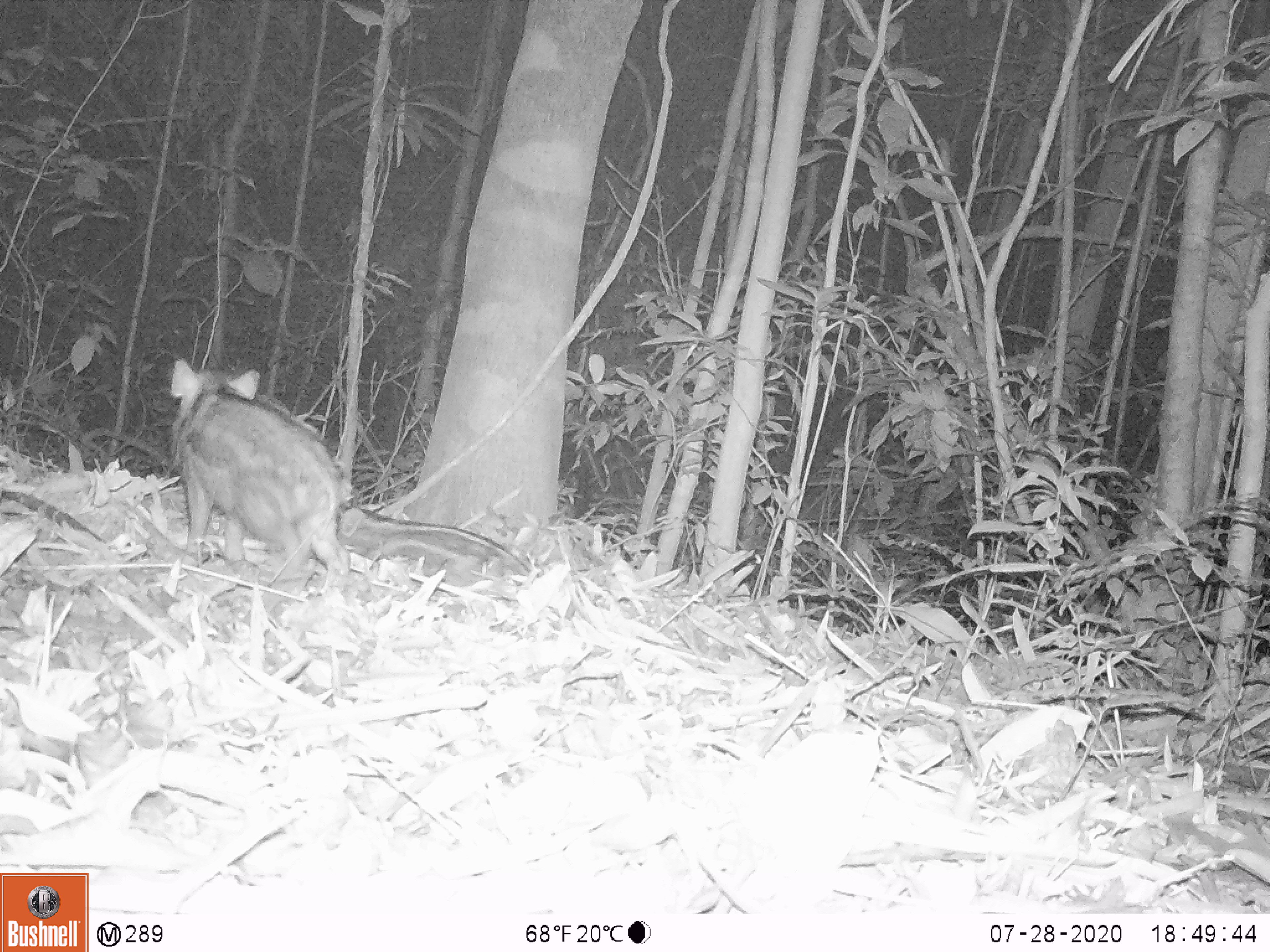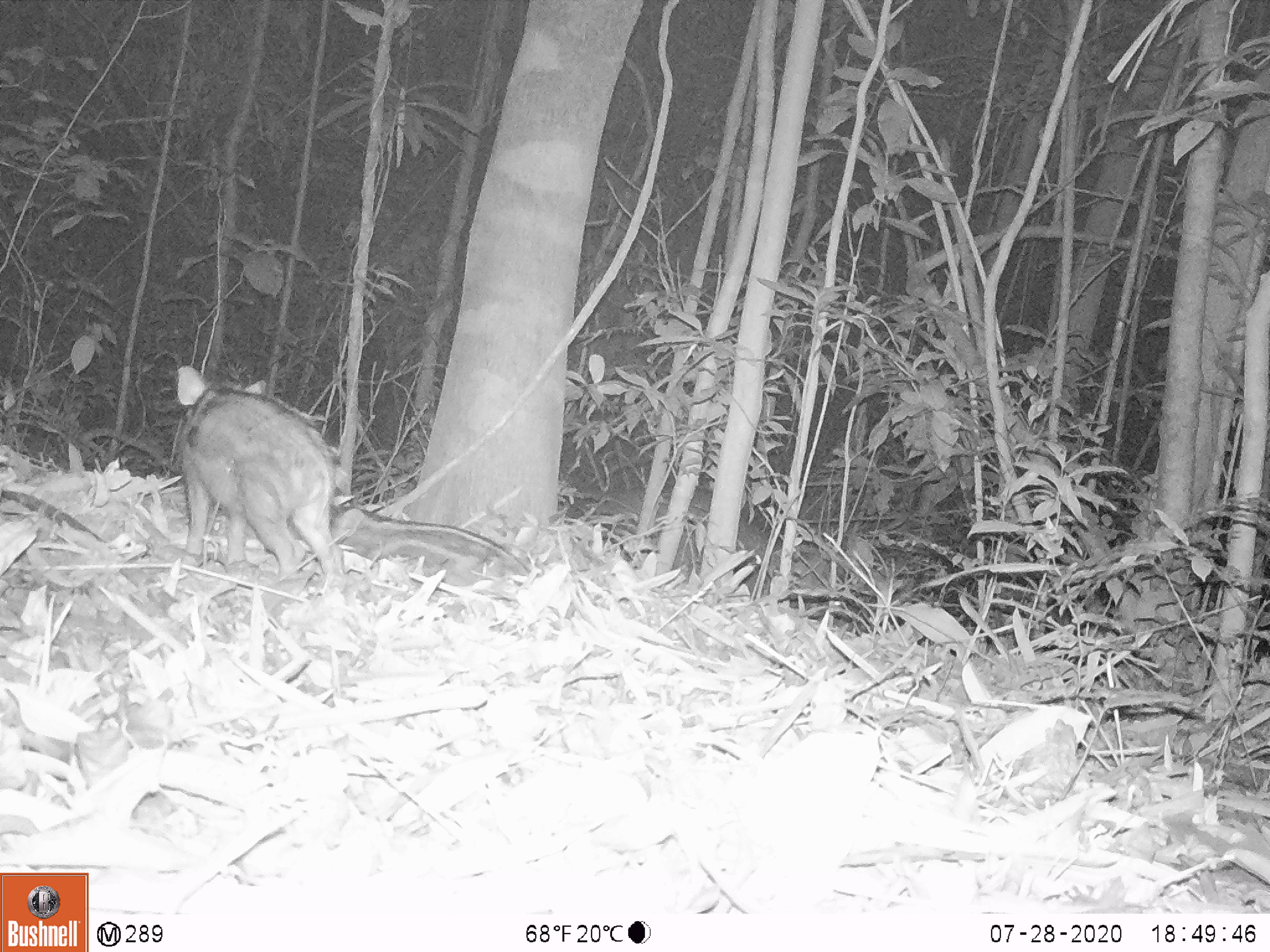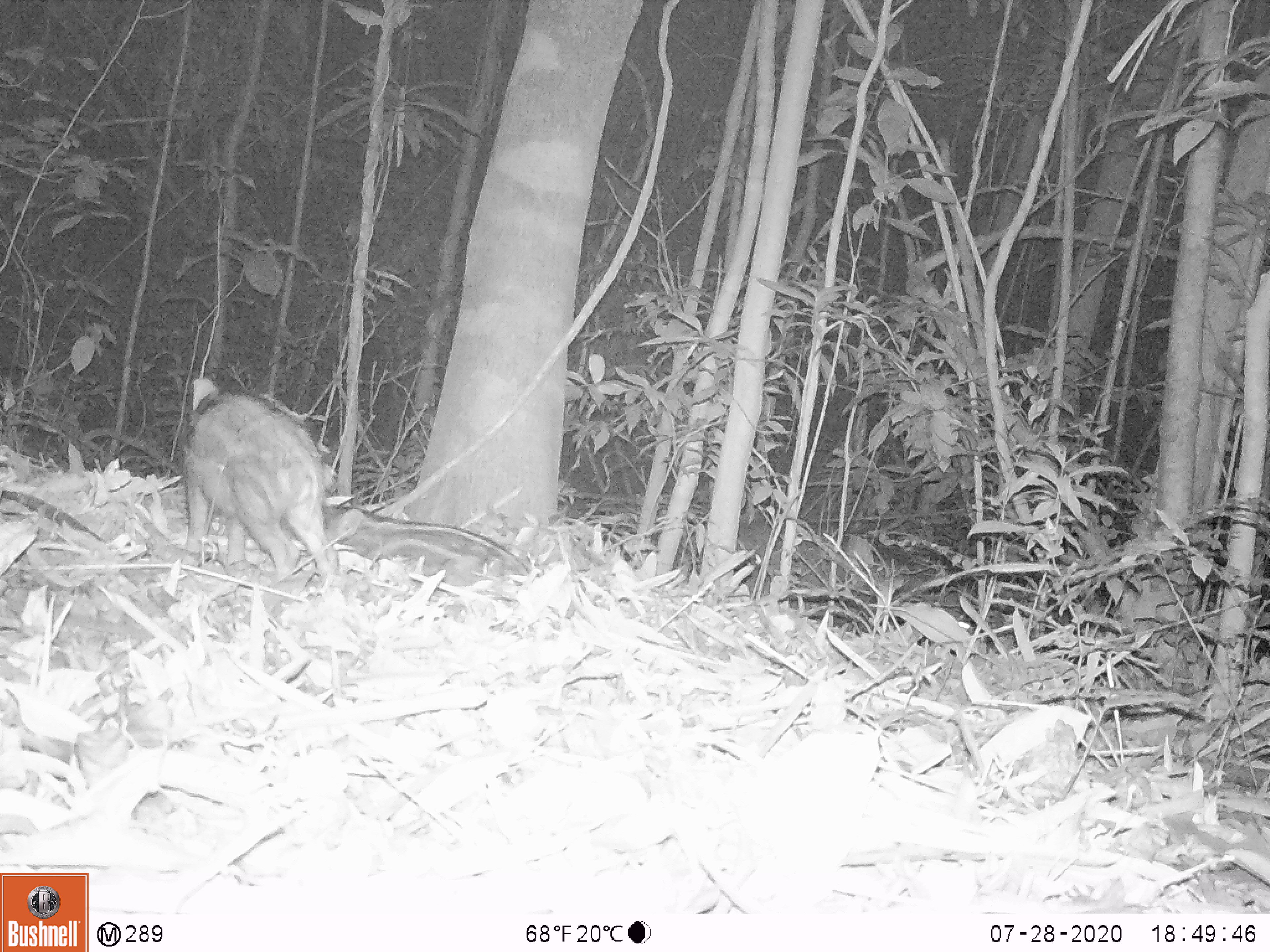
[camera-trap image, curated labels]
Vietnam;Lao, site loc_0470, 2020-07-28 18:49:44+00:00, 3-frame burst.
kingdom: Animalia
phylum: Chordata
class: Mammalia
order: Artiodactyla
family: Suidae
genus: Sus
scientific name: Sus scrofa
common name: eurasian wild pig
Eurasian wild pig (Sus scrofa). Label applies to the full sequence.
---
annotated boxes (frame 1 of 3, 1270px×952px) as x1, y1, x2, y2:
eurasian wild pig: 164, 356, 347, 579; 335, 503, 532, 586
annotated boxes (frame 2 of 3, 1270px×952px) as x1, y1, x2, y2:
eurasian wild pig: 174, 363, 347, 593; 329, 503, 530, 585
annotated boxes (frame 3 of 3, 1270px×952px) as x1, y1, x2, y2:
eurasian wild pig: 179, 375, 341, 586; 319, 502, 533, 591